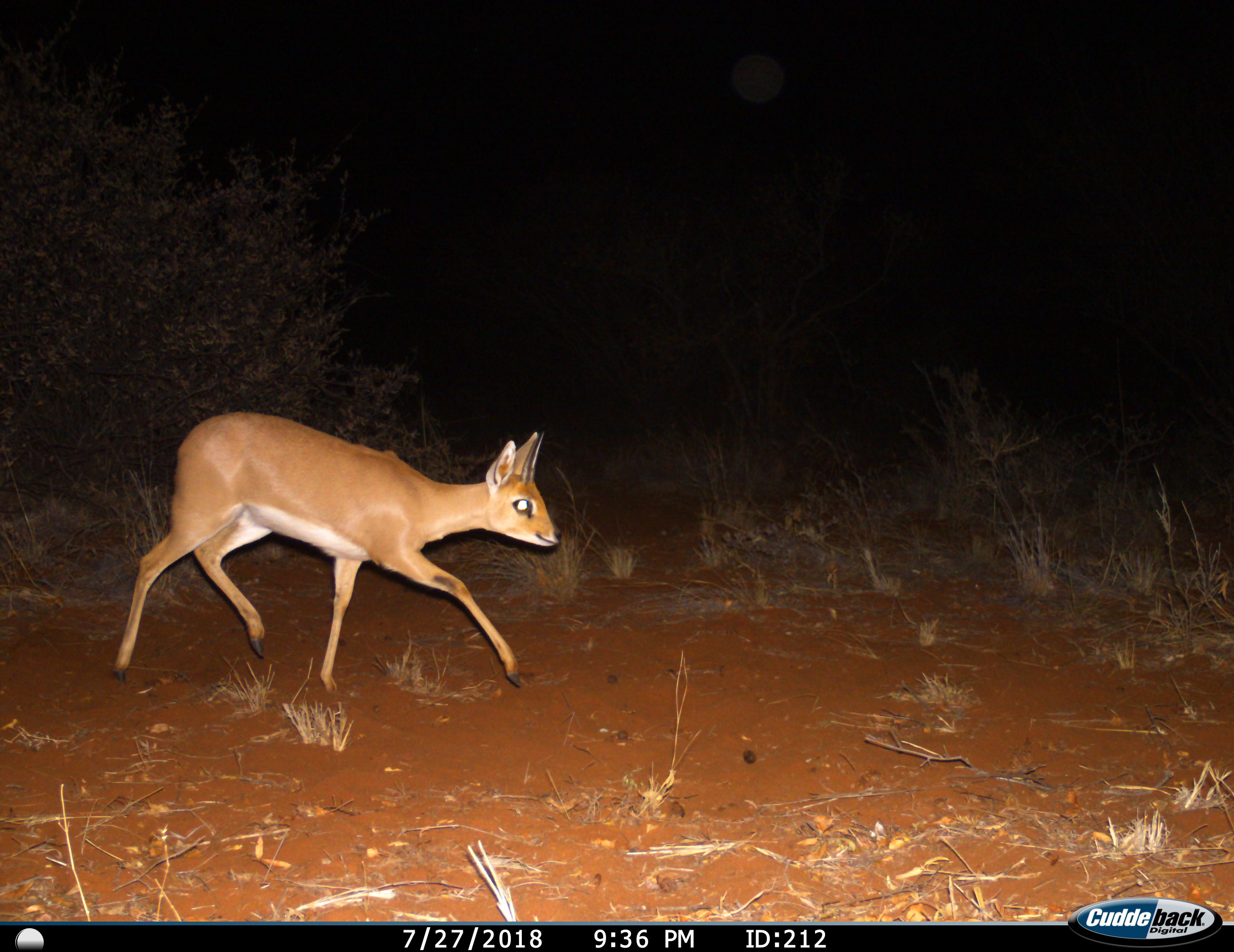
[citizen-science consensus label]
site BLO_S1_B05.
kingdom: Animalia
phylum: Chordata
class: Mammalia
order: Artiodactyla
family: Bovidae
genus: Raphicerus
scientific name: Raphicerus campestris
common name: steenbok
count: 1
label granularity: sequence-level